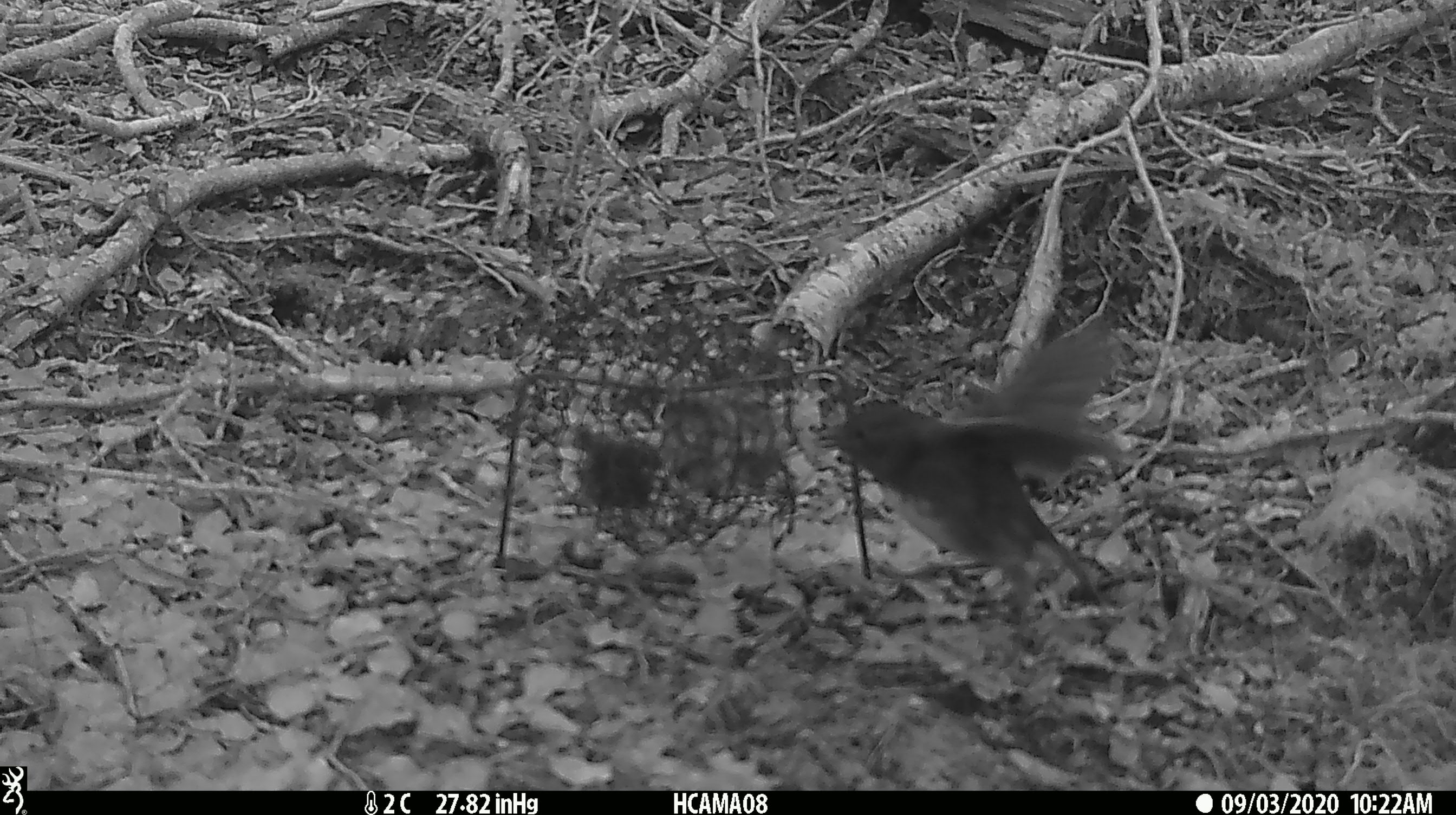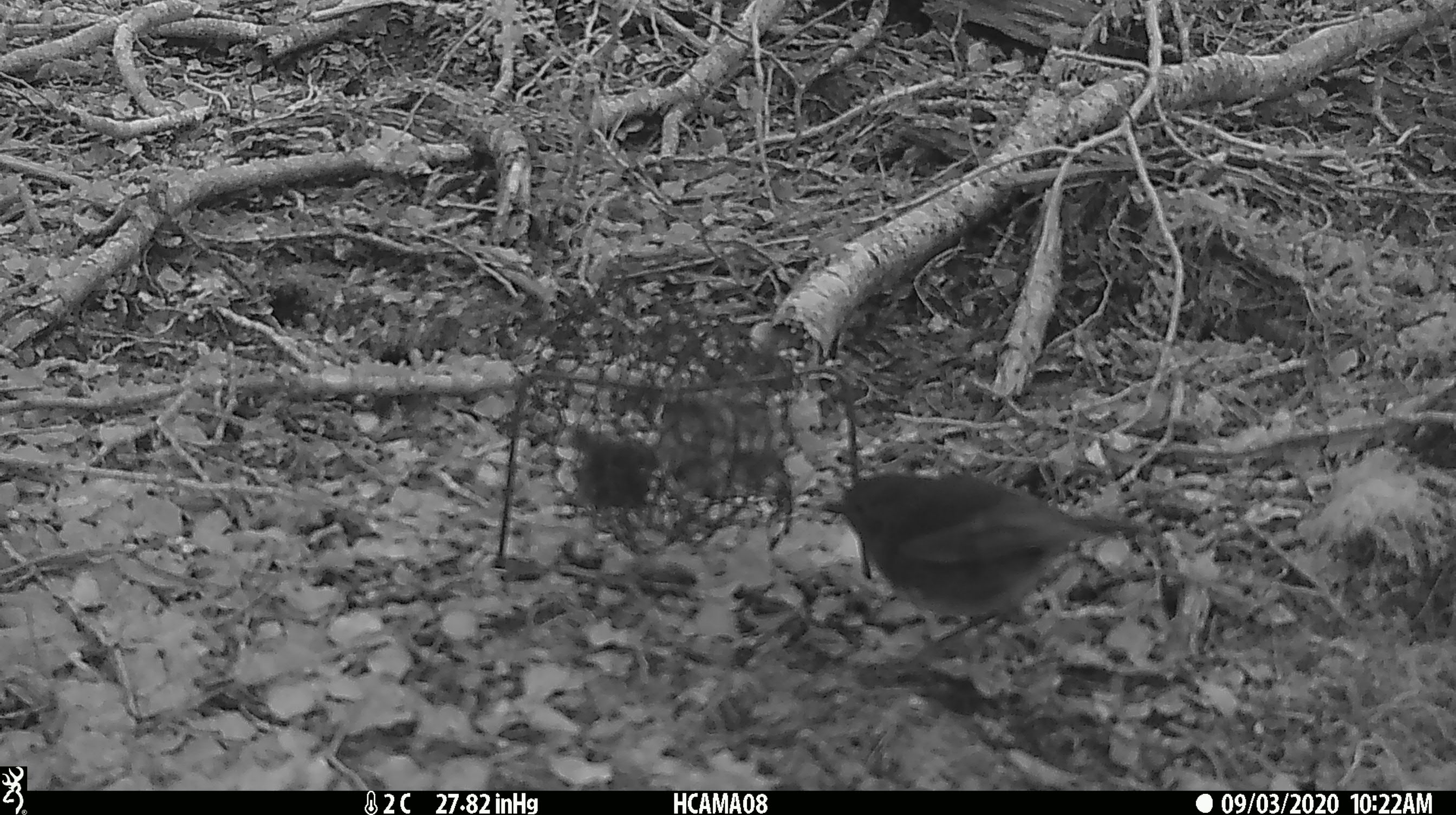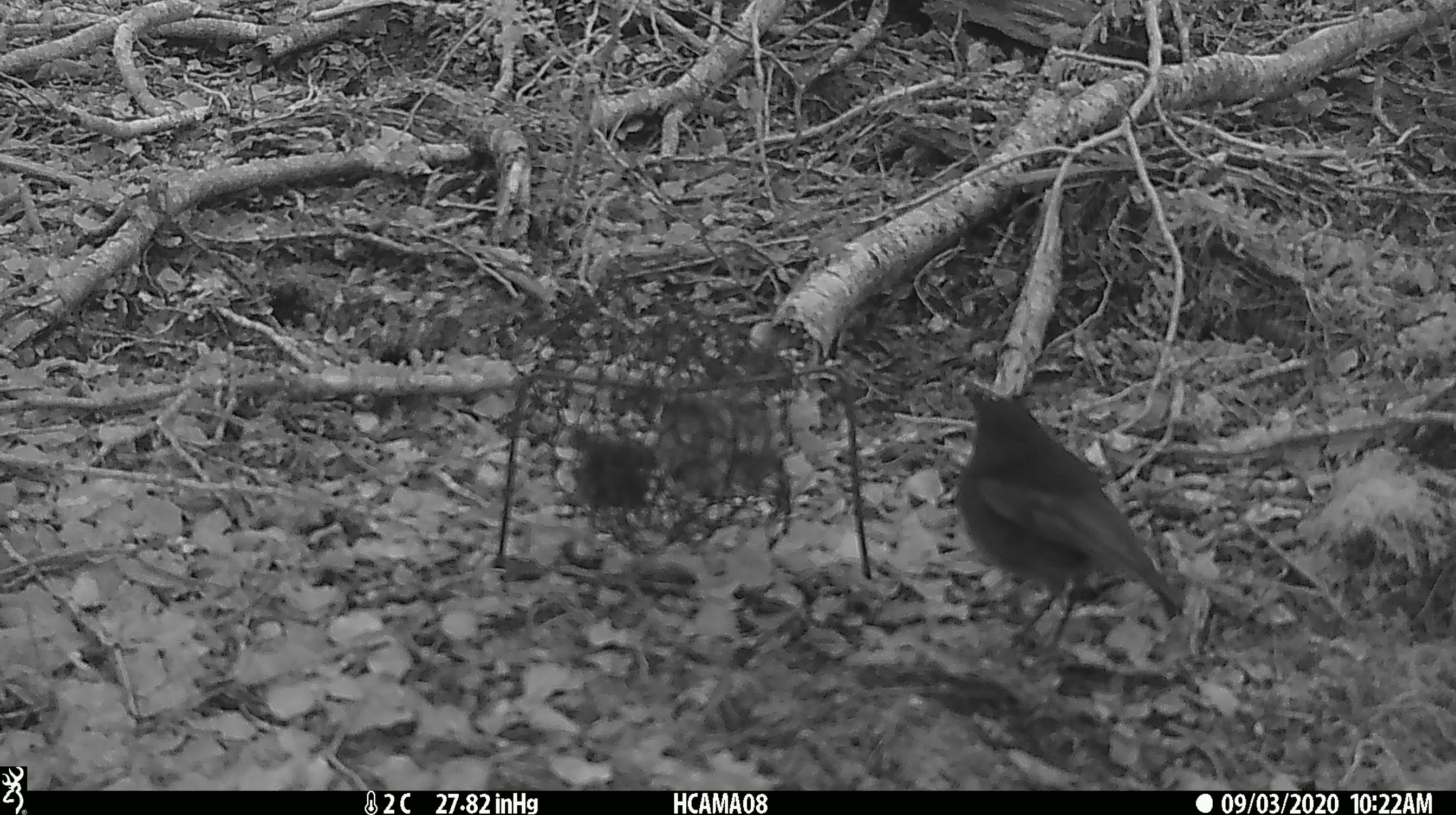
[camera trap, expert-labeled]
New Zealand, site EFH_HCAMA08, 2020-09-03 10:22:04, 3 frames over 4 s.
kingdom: Animalia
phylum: Chordata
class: Aves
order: Passeriformes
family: Petroicidae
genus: Petroica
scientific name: Petroica australis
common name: new zealand robin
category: robin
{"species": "robin (new zealand robin) (Petroica australis)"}